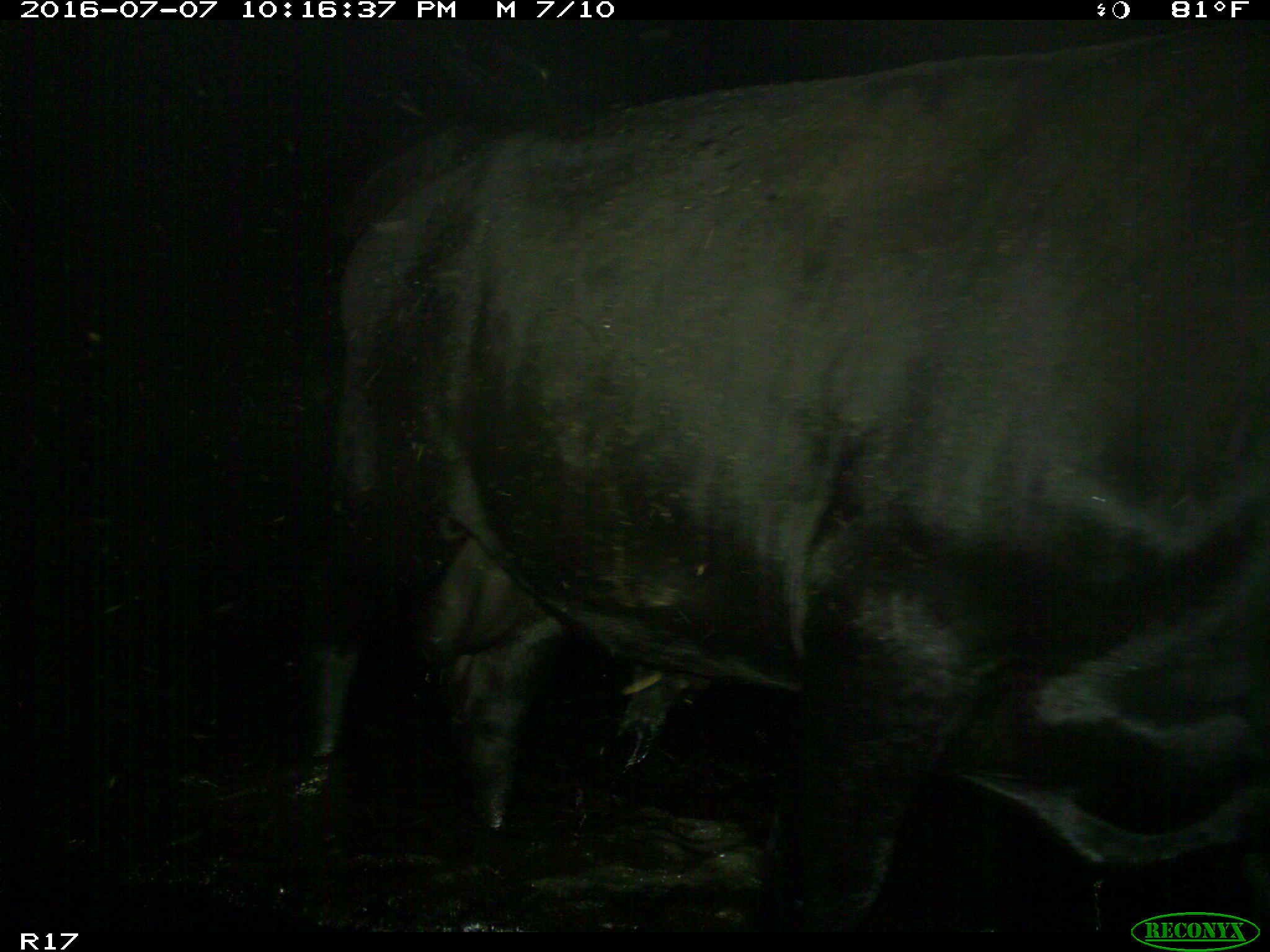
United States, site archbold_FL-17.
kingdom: Animalia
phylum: Chordata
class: Mammalia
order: Artiodactyla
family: Bovidae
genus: Bos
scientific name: Bos taurus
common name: domestic cow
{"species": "Bos taurus (domestic cow)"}